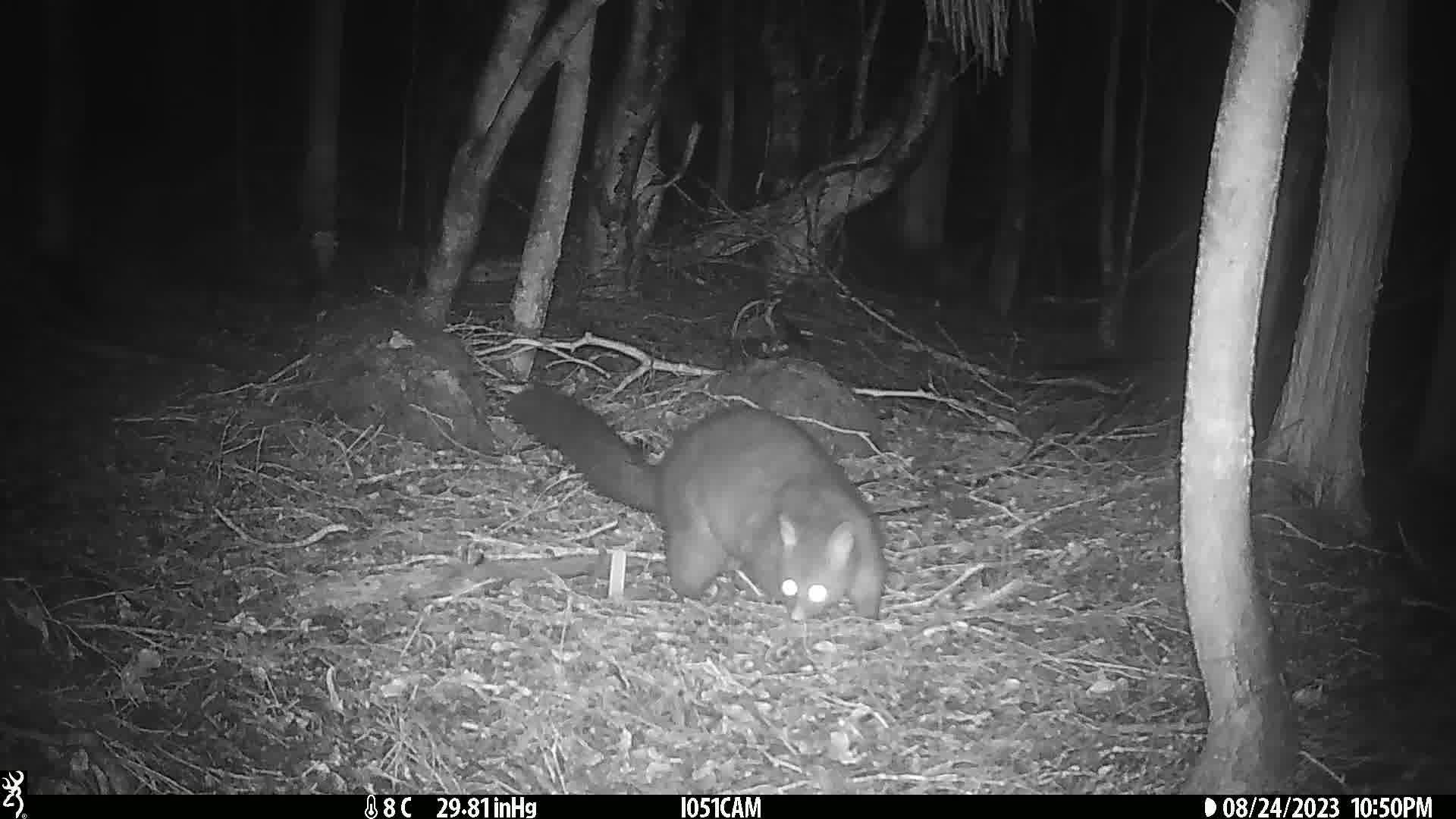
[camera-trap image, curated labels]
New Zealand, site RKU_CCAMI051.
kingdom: Animalia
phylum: Chordata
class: Mammalia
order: Diprotodontia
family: Phalangeridae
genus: Trichosurus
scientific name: Trichosurus vulpecula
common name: common brushtail possum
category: possum